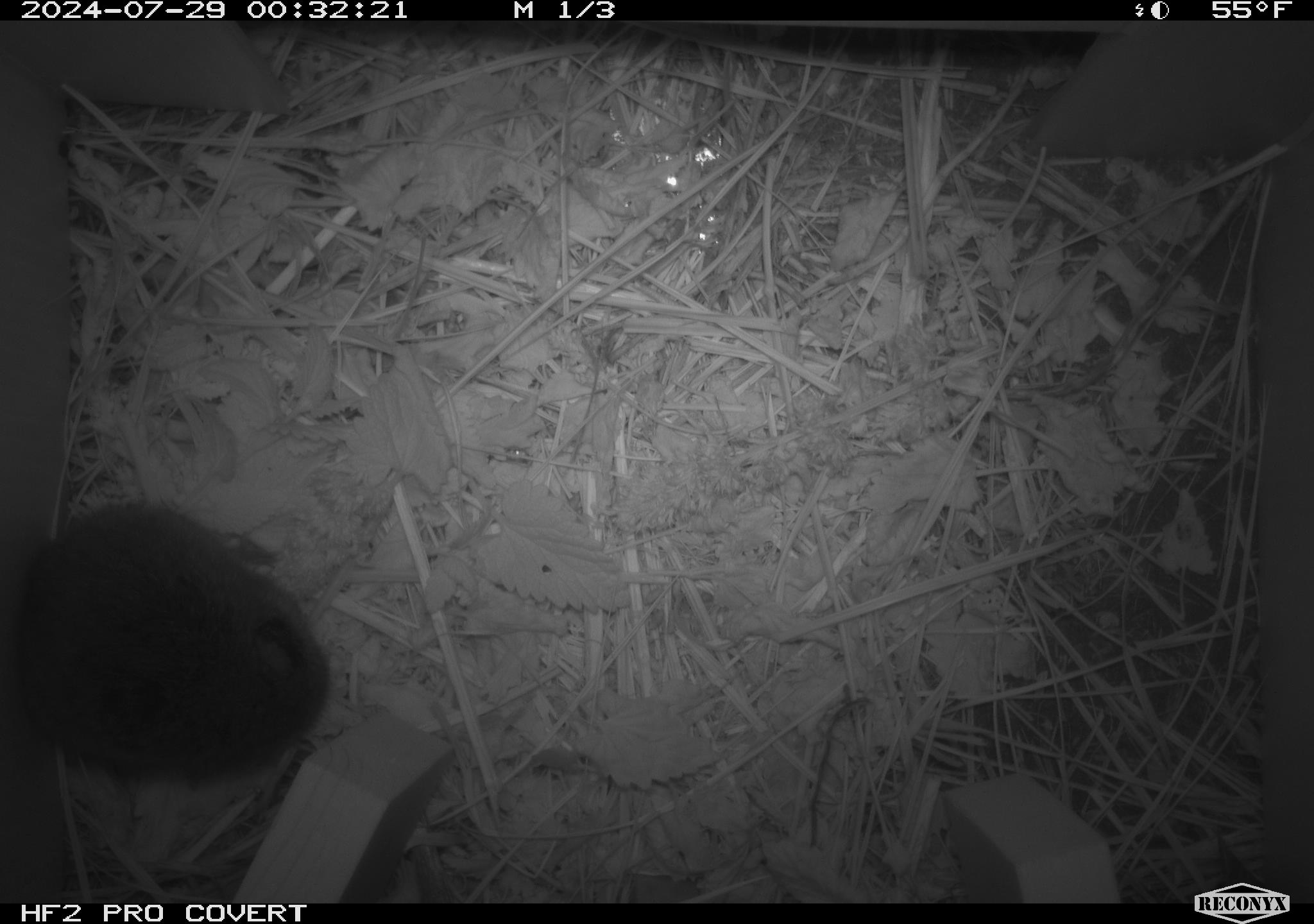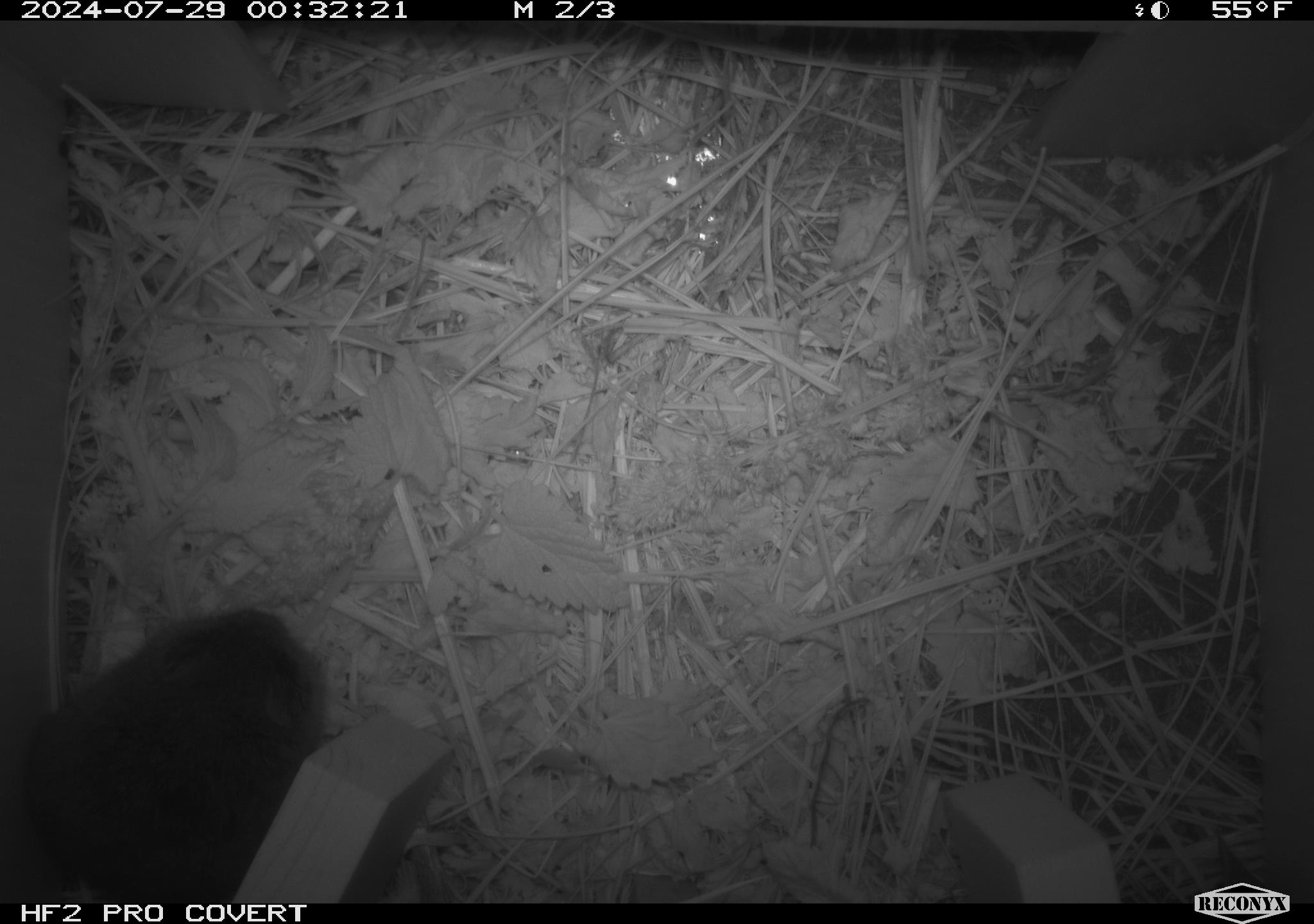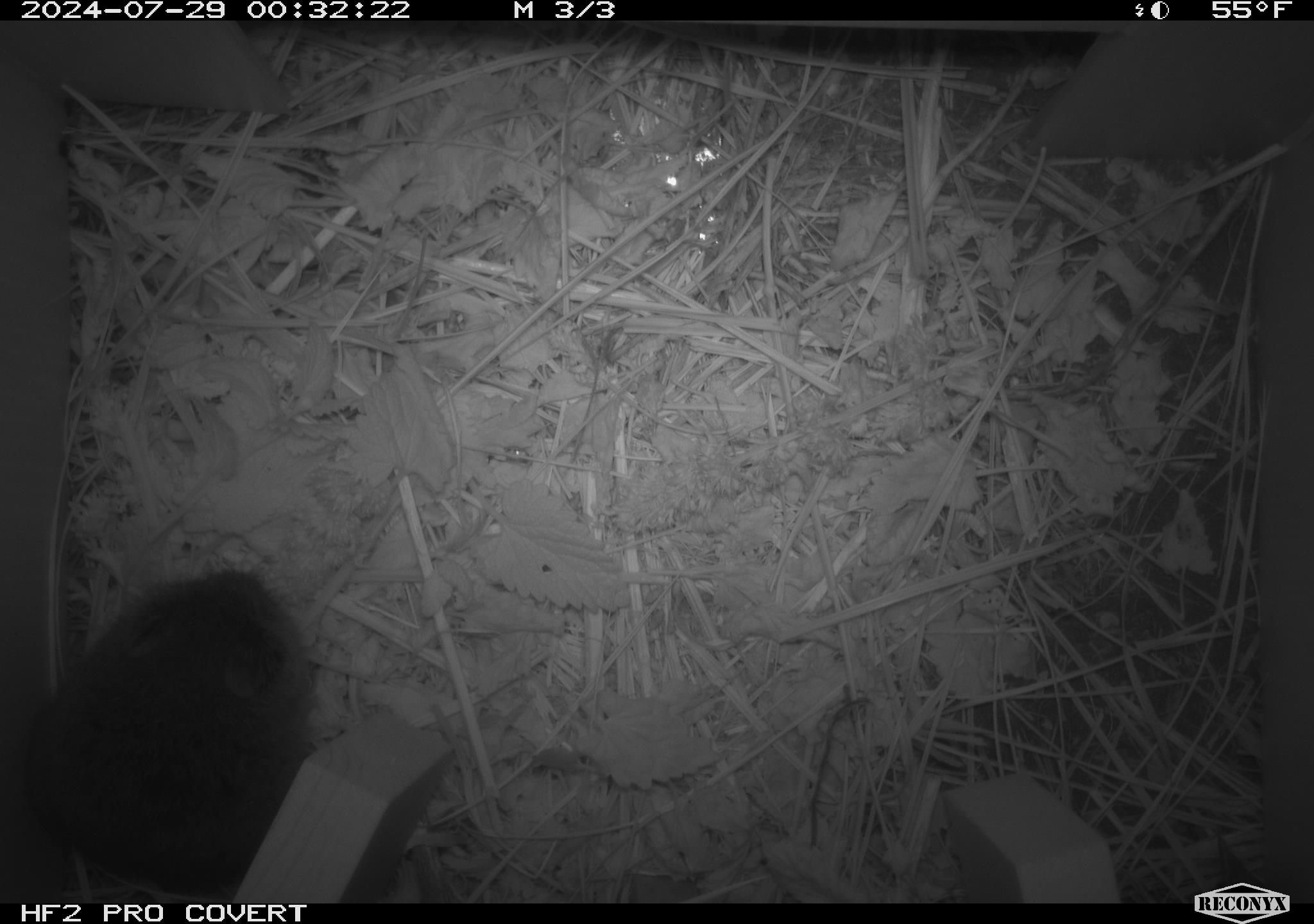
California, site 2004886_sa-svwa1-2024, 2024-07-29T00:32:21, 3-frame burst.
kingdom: Animalia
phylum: Chordata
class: Mammalia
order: Rodentia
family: Cricetidae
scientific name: Arvicolinae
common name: voles, lemmings, and muskrats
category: arvicolinae subfamily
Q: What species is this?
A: Arvicolinae subfamily (voles, lemmings, and muskrats) (Arvicolinae).